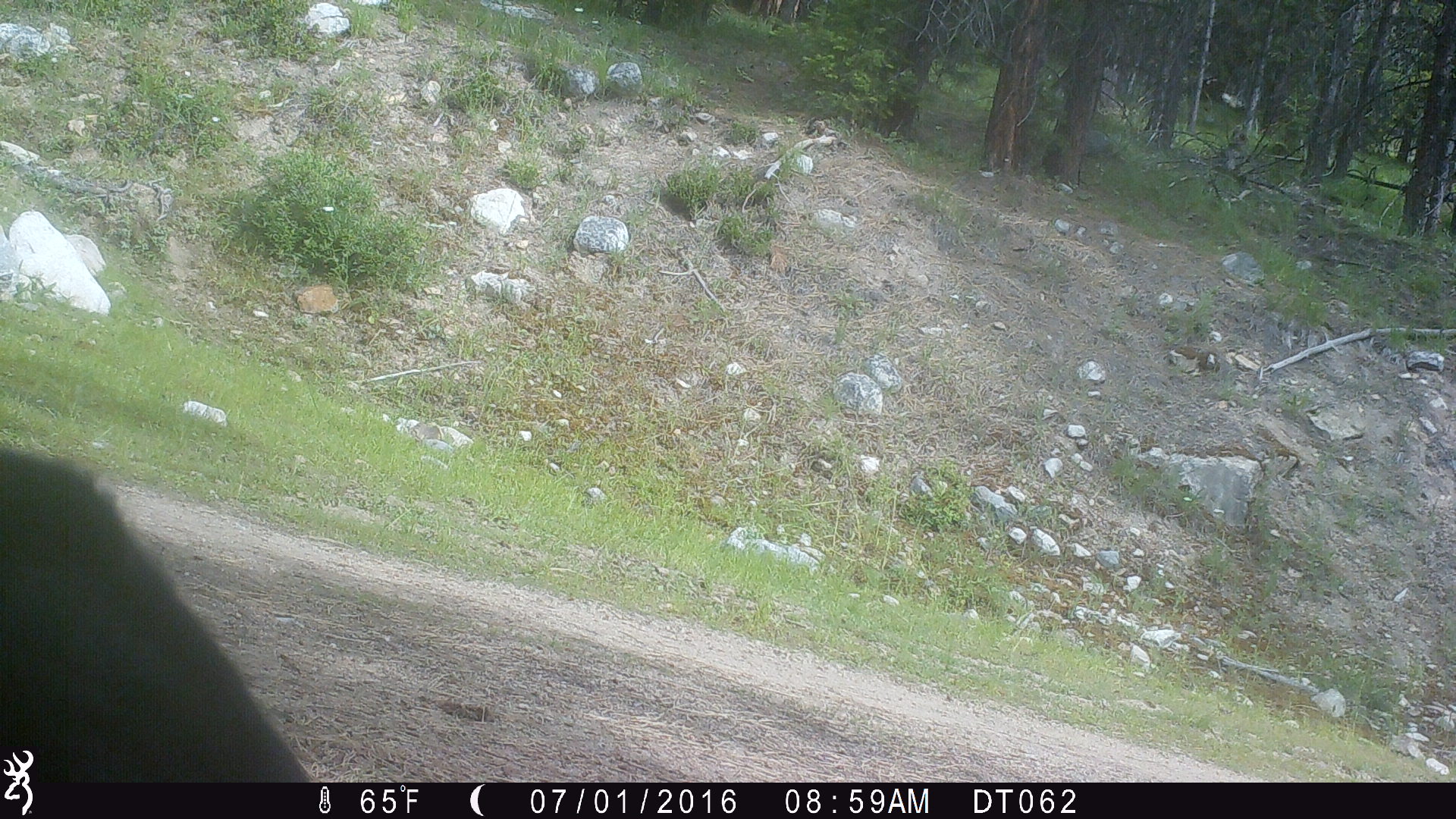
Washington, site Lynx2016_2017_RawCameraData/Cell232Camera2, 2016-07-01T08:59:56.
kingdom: Animalia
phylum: Chordata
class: Mammalia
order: Artiodactyla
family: Bovidae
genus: Bos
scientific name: Bos taurus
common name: domestic cattle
Domestic cattle (Bos taurus). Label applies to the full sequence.